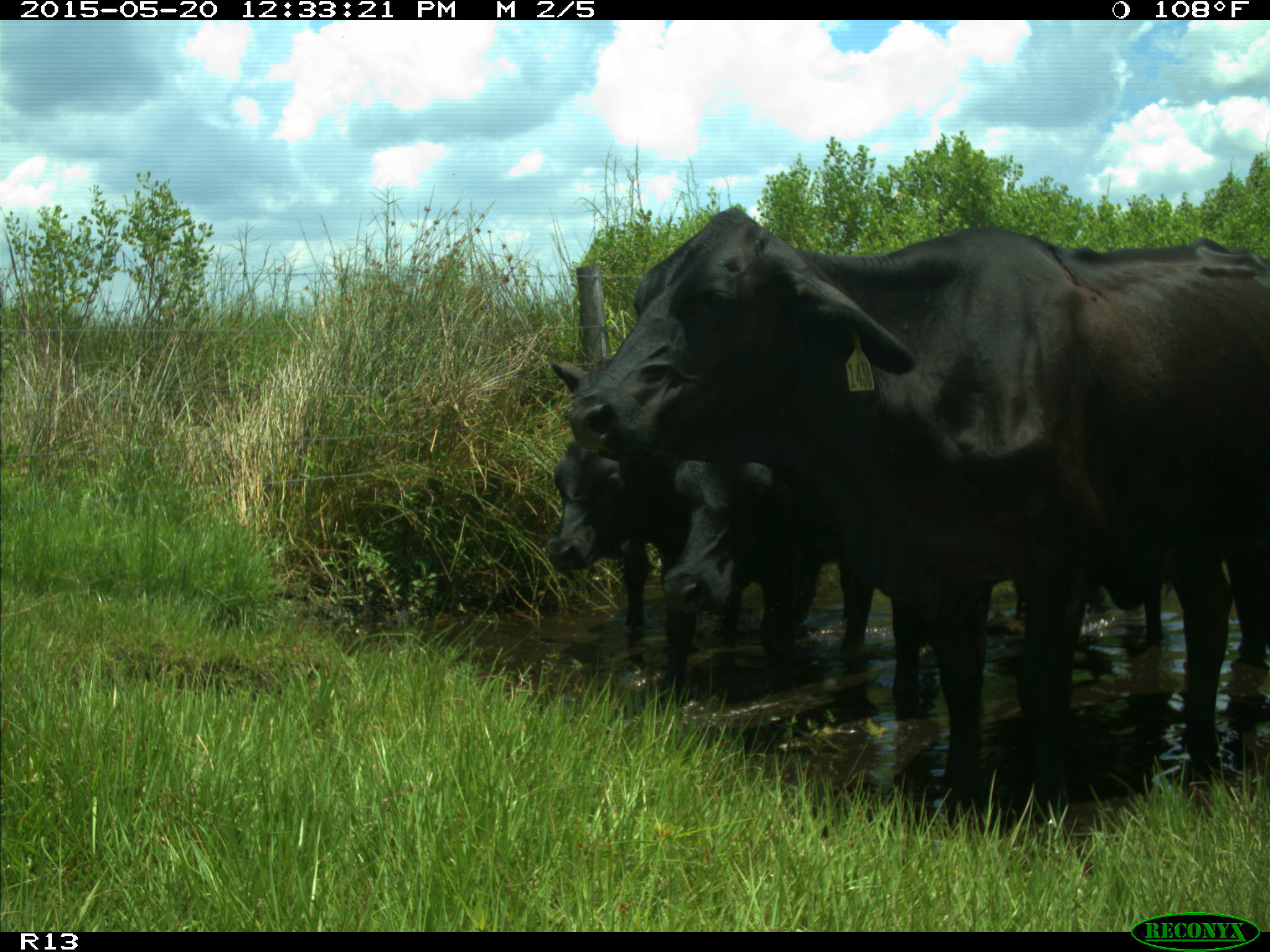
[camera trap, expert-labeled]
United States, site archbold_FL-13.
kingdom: Animalia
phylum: Chordata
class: Mammalia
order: Artiodactyla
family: Bovidae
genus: Bos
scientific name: Bos taurus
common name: domestic cow